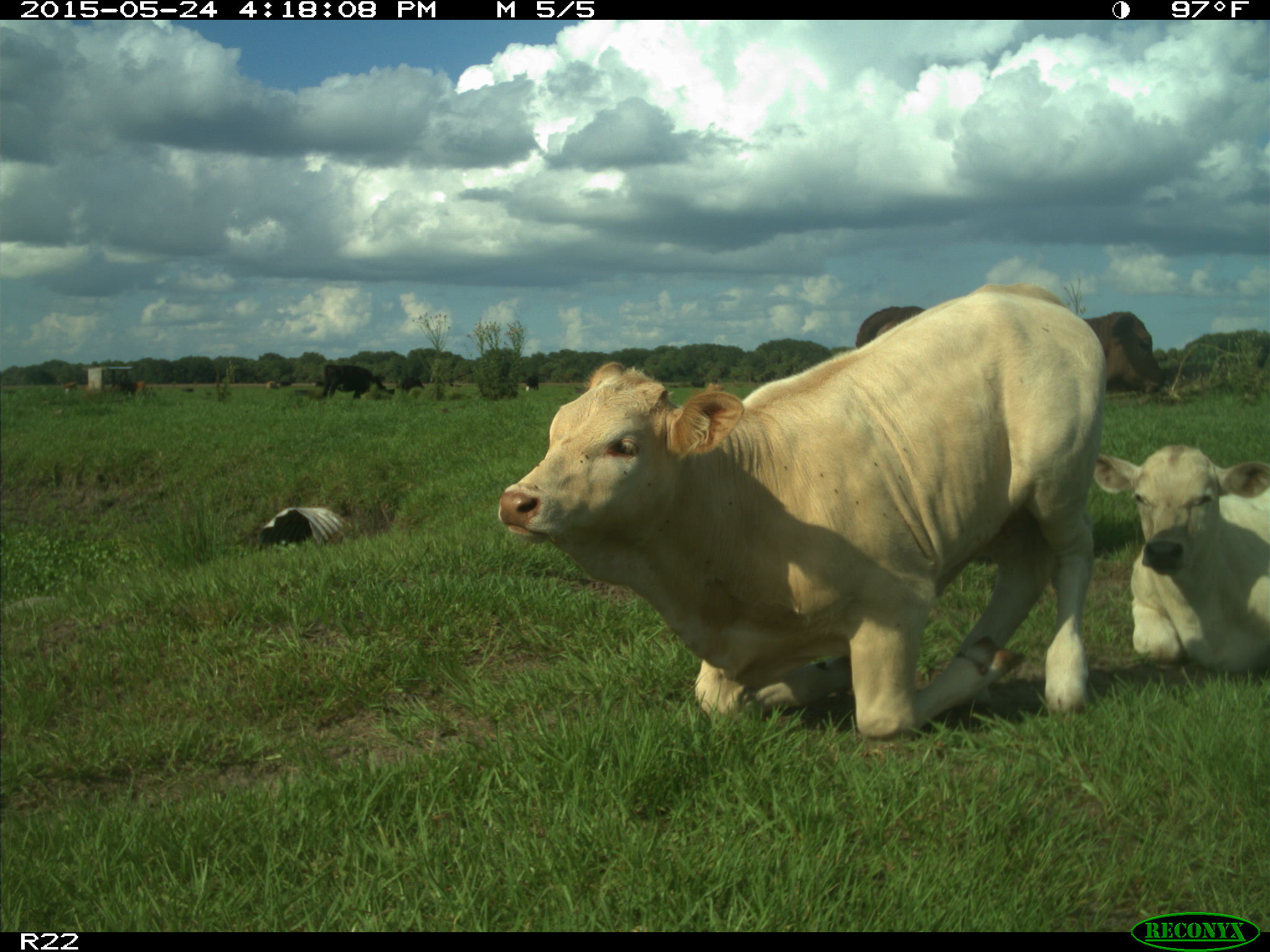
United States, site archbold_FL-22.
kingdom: Animalia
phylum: Chordata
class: Mammalia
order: Artiodactyla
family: Bovidae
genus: Bos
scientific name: Bos taurus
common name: domestic cow